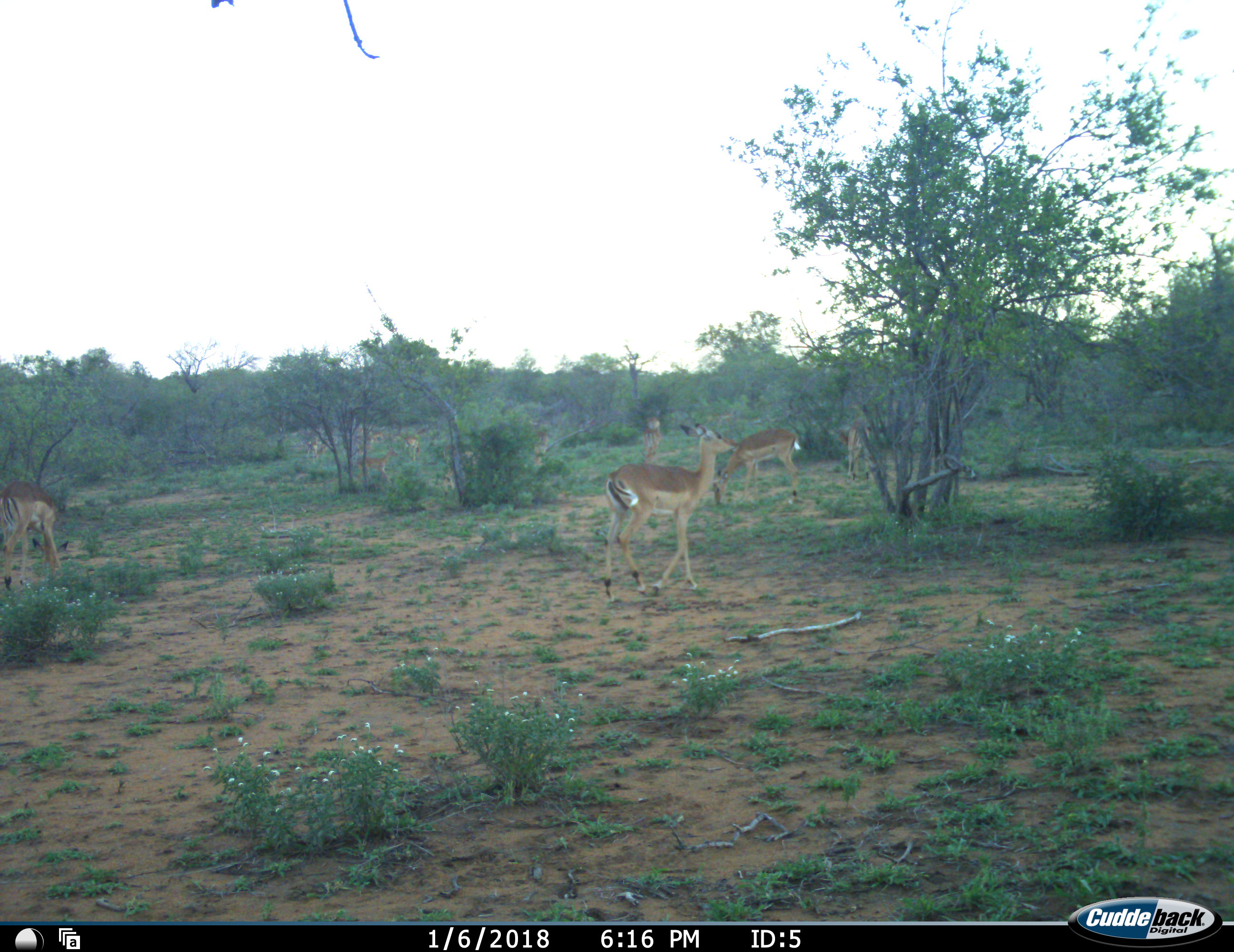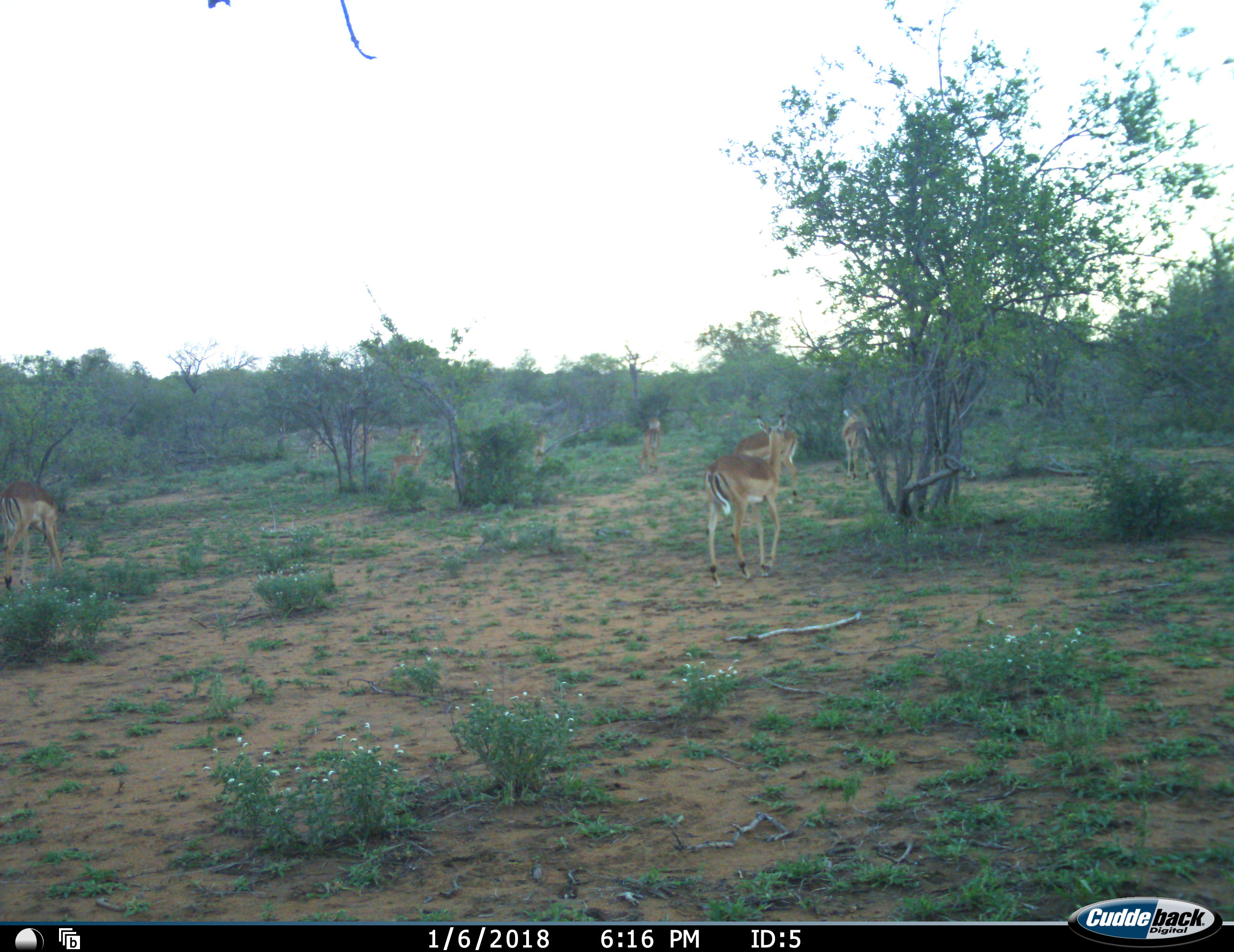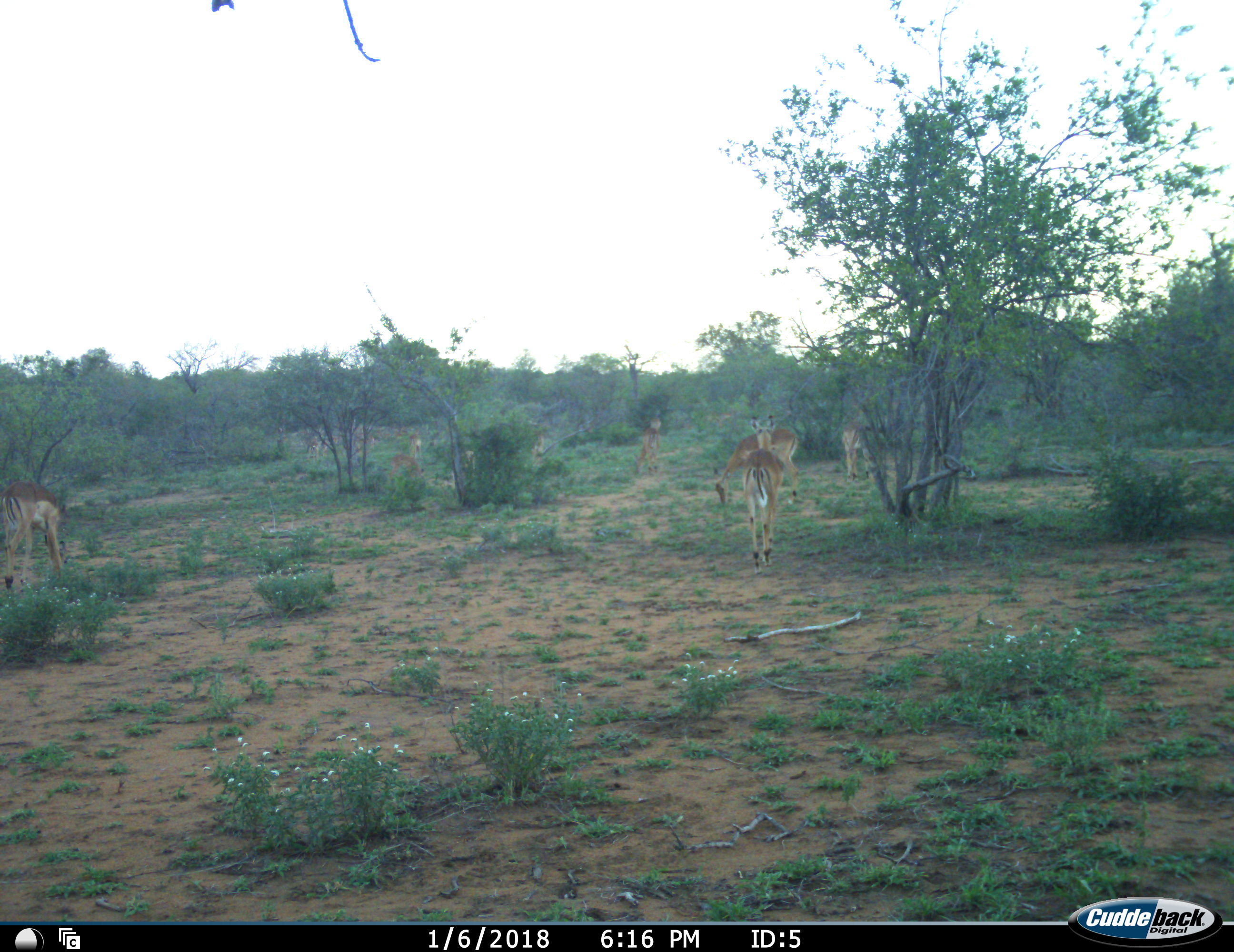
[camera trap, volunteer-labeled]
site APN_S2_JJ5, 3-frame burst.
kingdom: Animalia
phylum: Chordata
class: Mammalia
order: Artiodactyla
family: Bovidae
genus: Aepyceros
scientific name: Aepyceros melampus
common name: impala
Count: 11-50.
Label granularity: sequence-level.